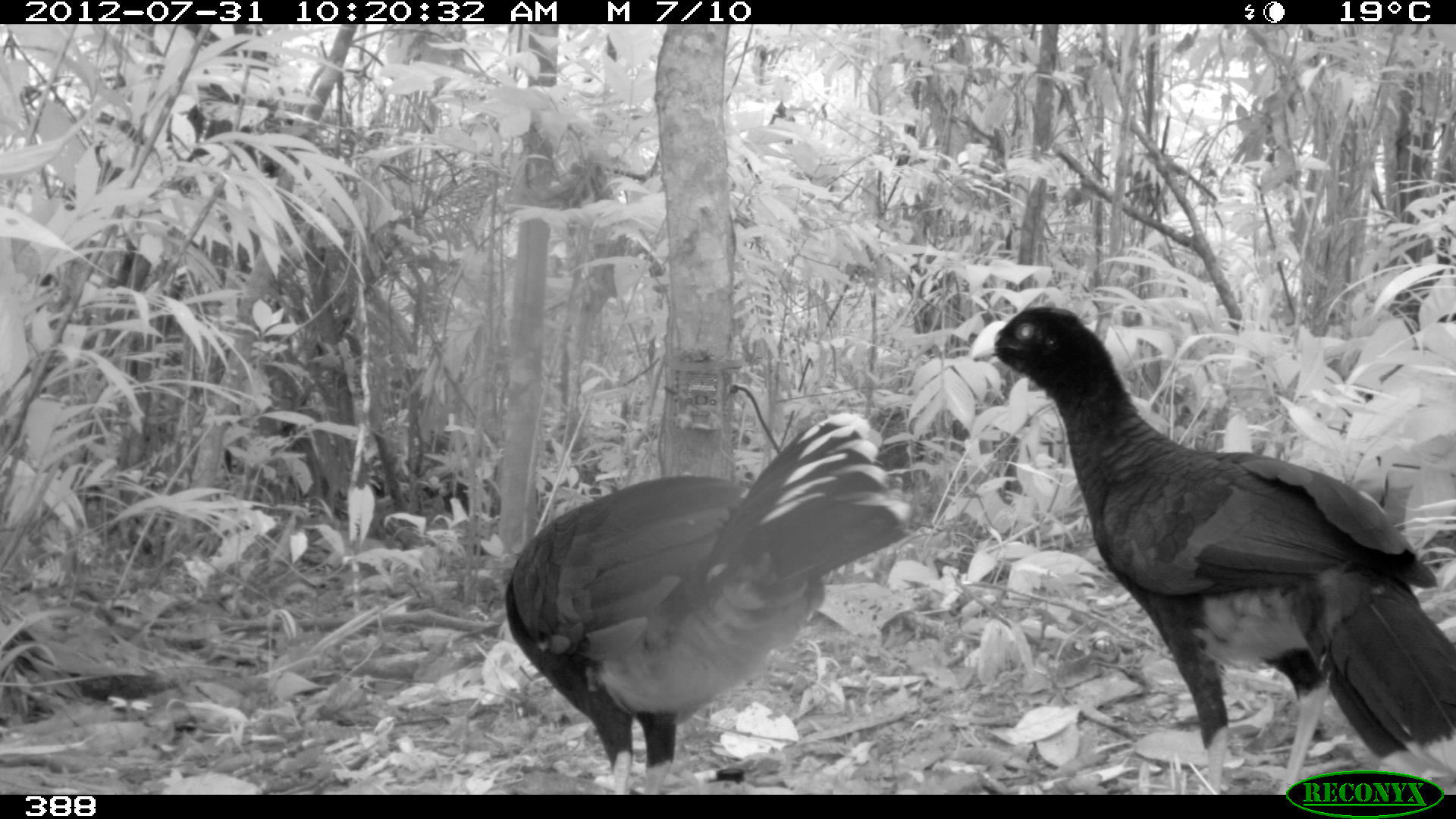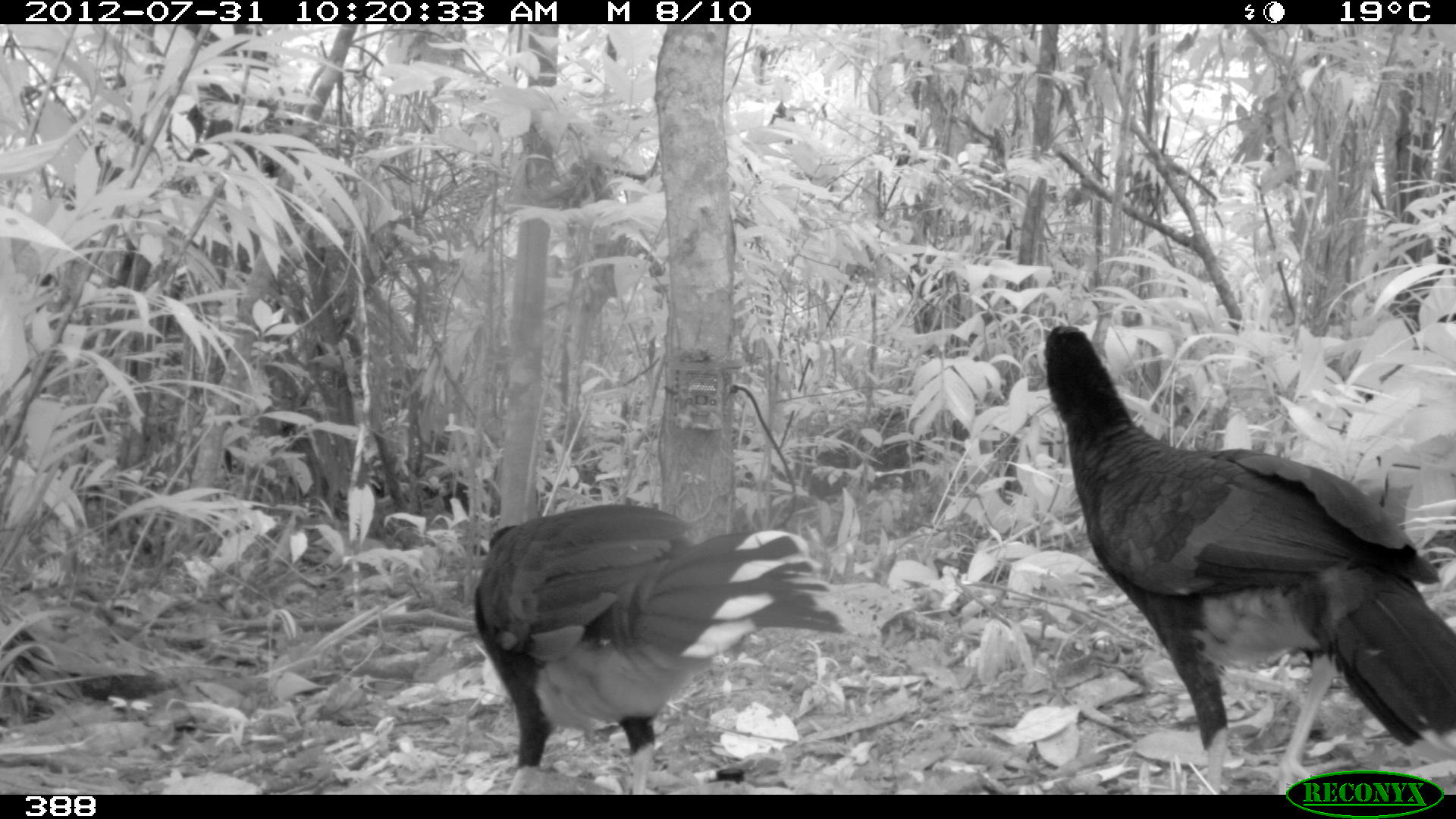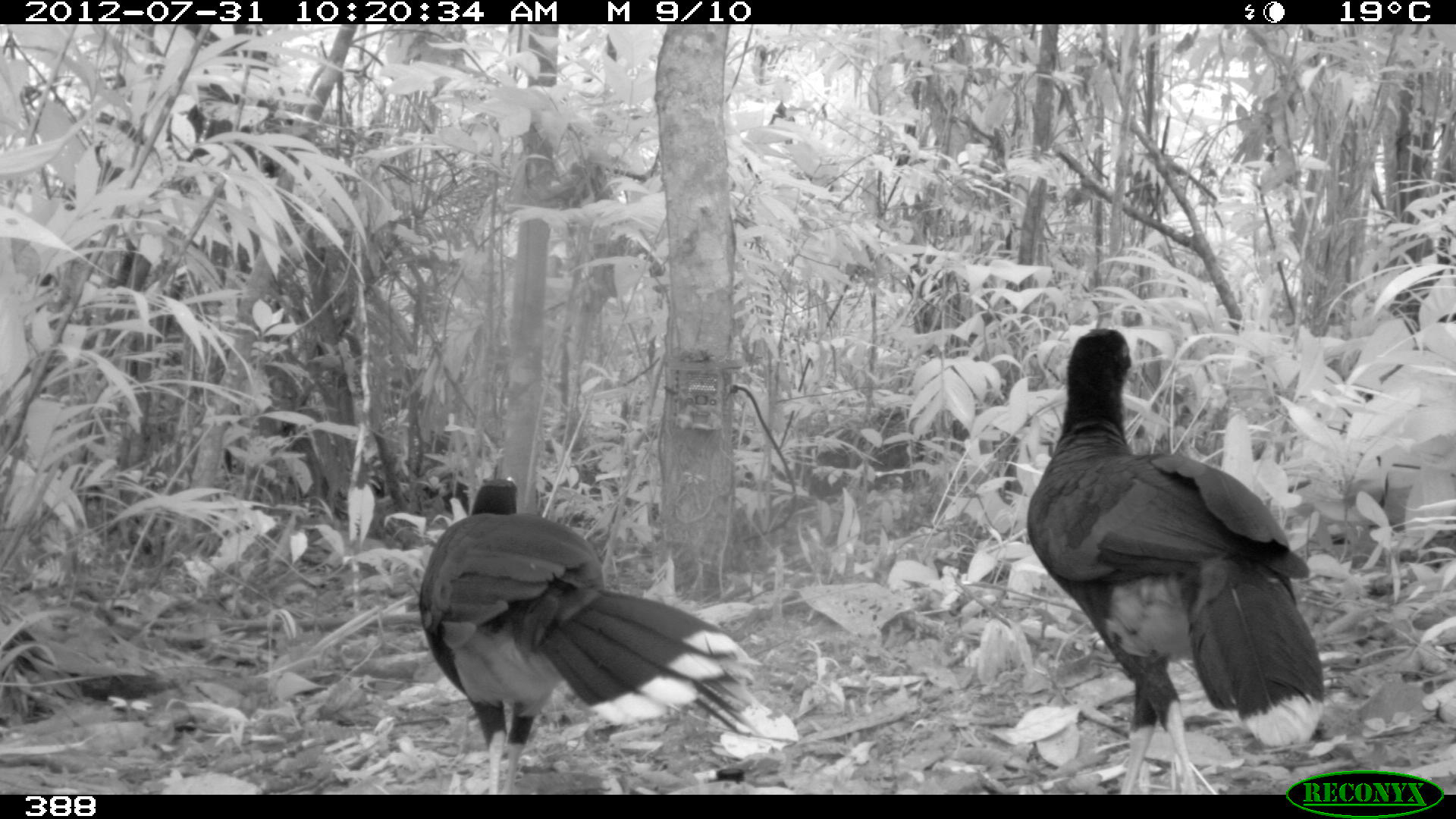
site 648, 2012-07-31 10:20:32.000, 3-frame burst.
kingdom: Animalia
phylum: Chordata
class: Aves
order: Galliformes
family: Cracidae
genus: Mitu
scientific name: Mitu tuberosum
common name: razor-billed curassow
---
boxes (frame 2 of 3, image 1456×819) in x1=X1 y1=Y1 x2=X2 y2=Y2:
mitu tuberosum: x1=1037 y1=320 x2=1456 y2=794; x1=466 y1=500 x2=845 y2=794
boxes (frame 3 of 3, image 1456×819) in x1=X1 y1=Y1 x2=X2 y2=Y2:
mitu tuberosum: x1=1024 y1=325 x2=1326 y2=794; x1=415 y1=476 x2=761 y2=795